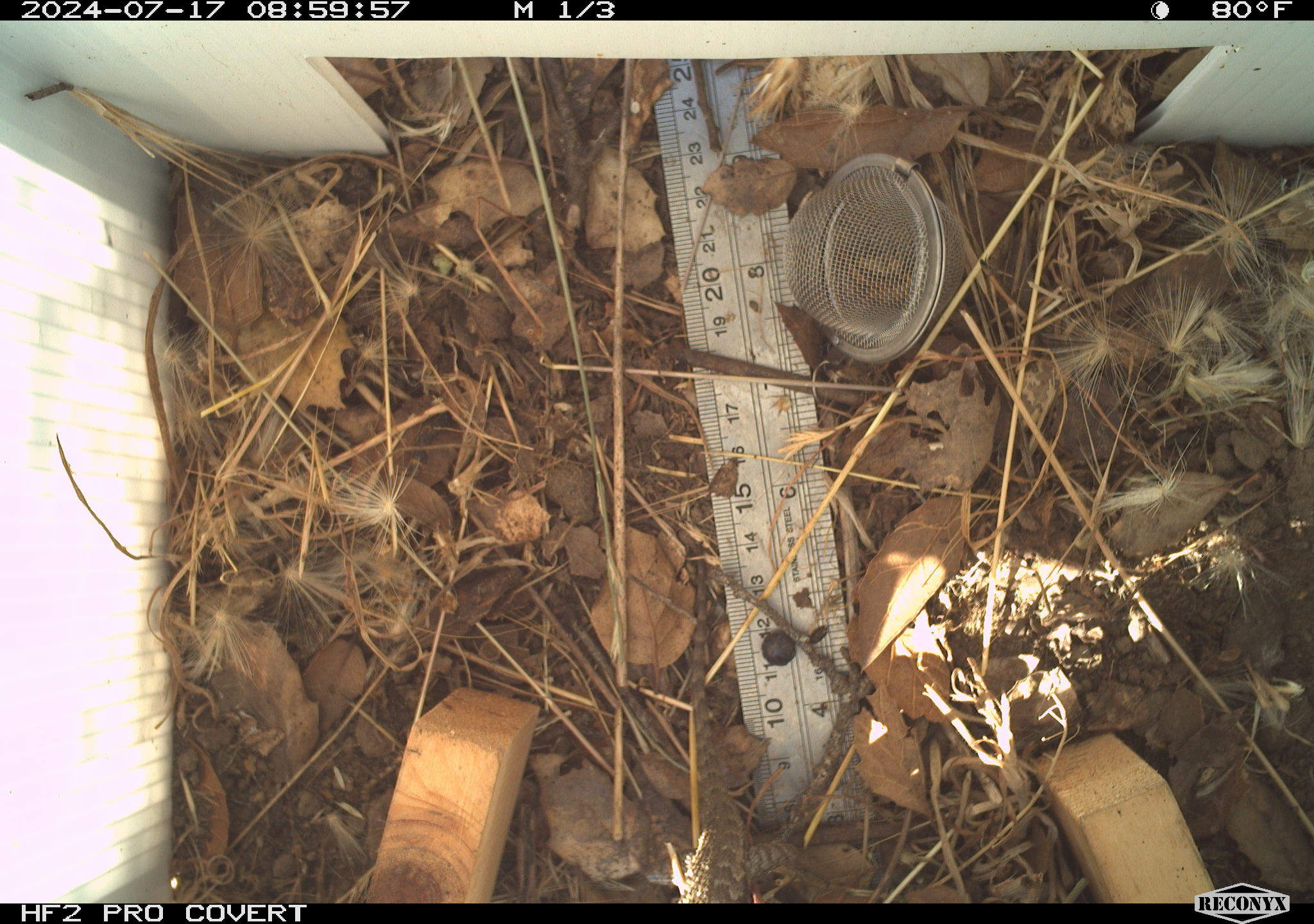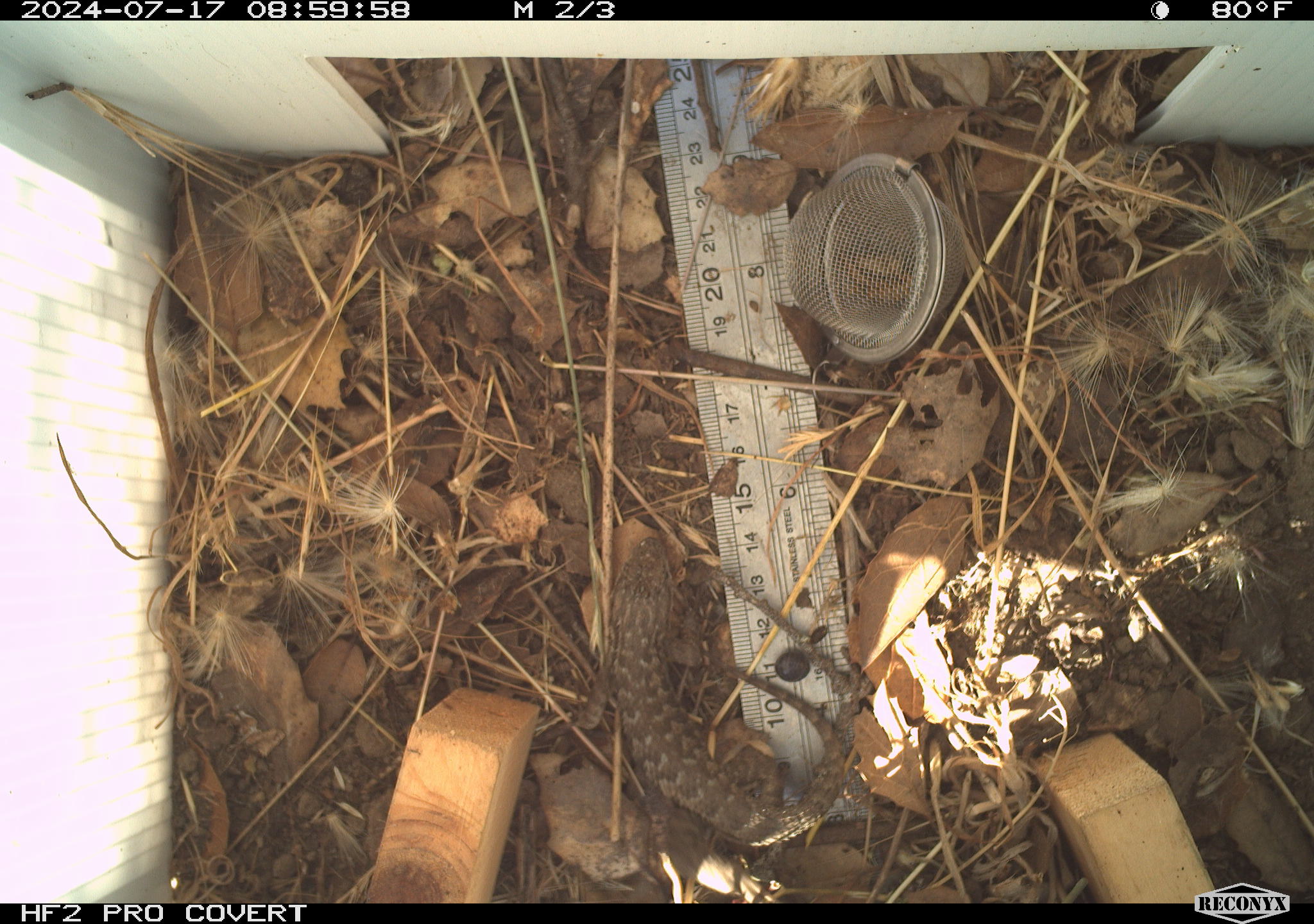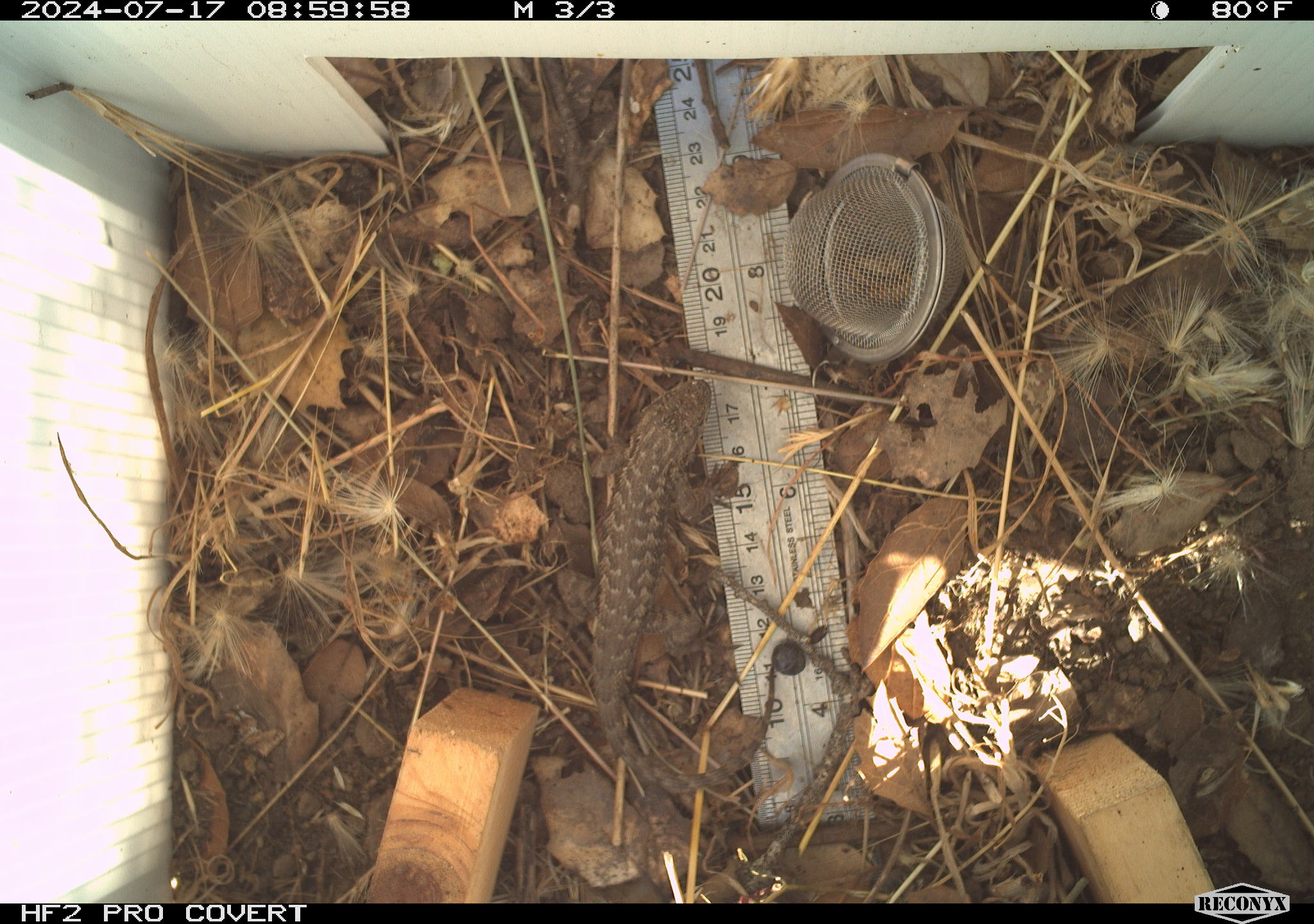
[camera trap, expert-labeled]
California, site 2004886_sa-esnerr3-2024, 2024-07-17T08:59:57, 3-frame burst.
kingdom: Animalia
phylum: Chordata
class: Reptilia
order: Squamata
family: Phrynosomatidae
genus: Sceloporus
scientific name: Sceloporus occidentalis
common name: western fence lizard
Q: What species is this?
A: Western fence lizard (Sceloporus occidentalis).